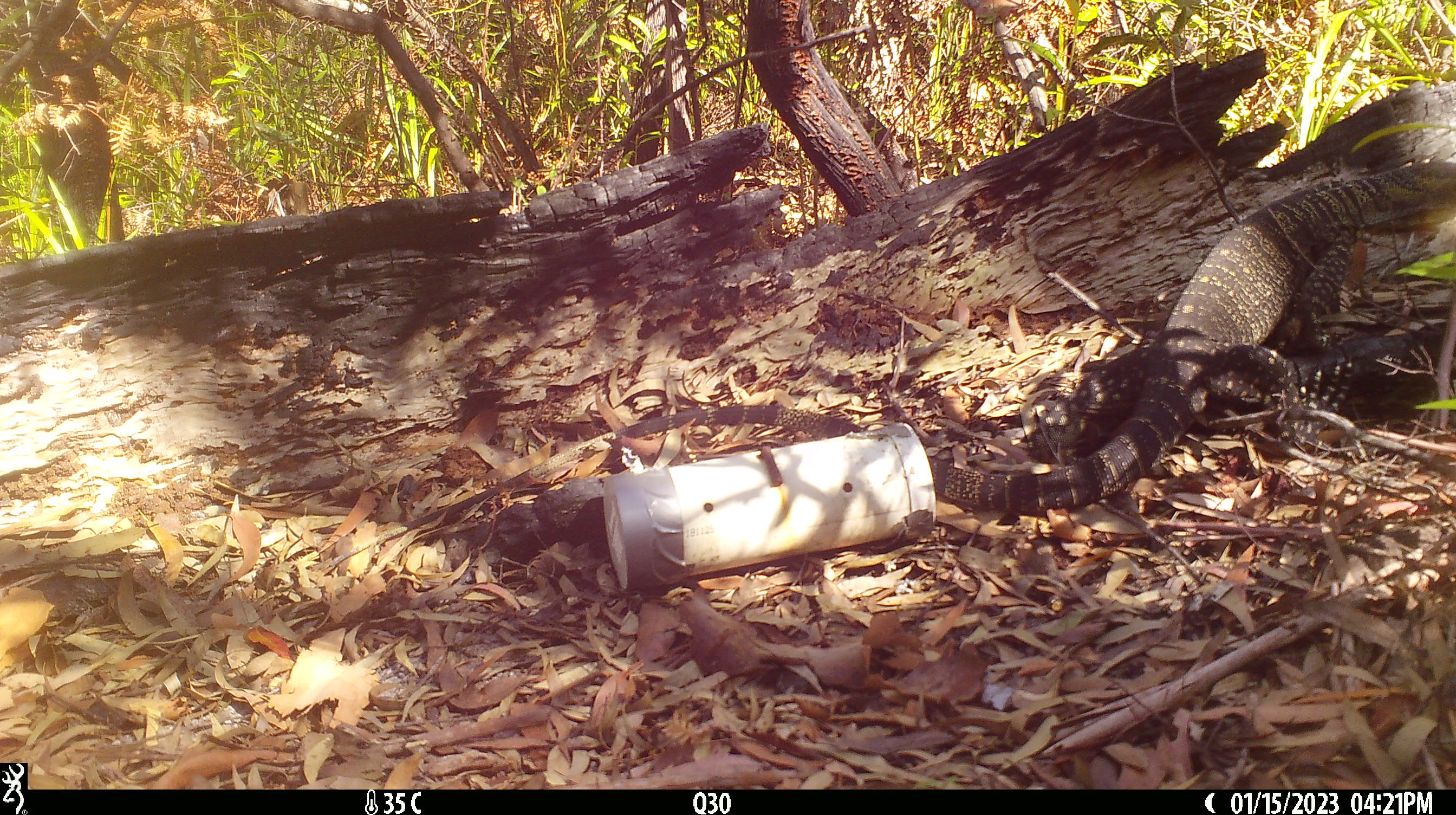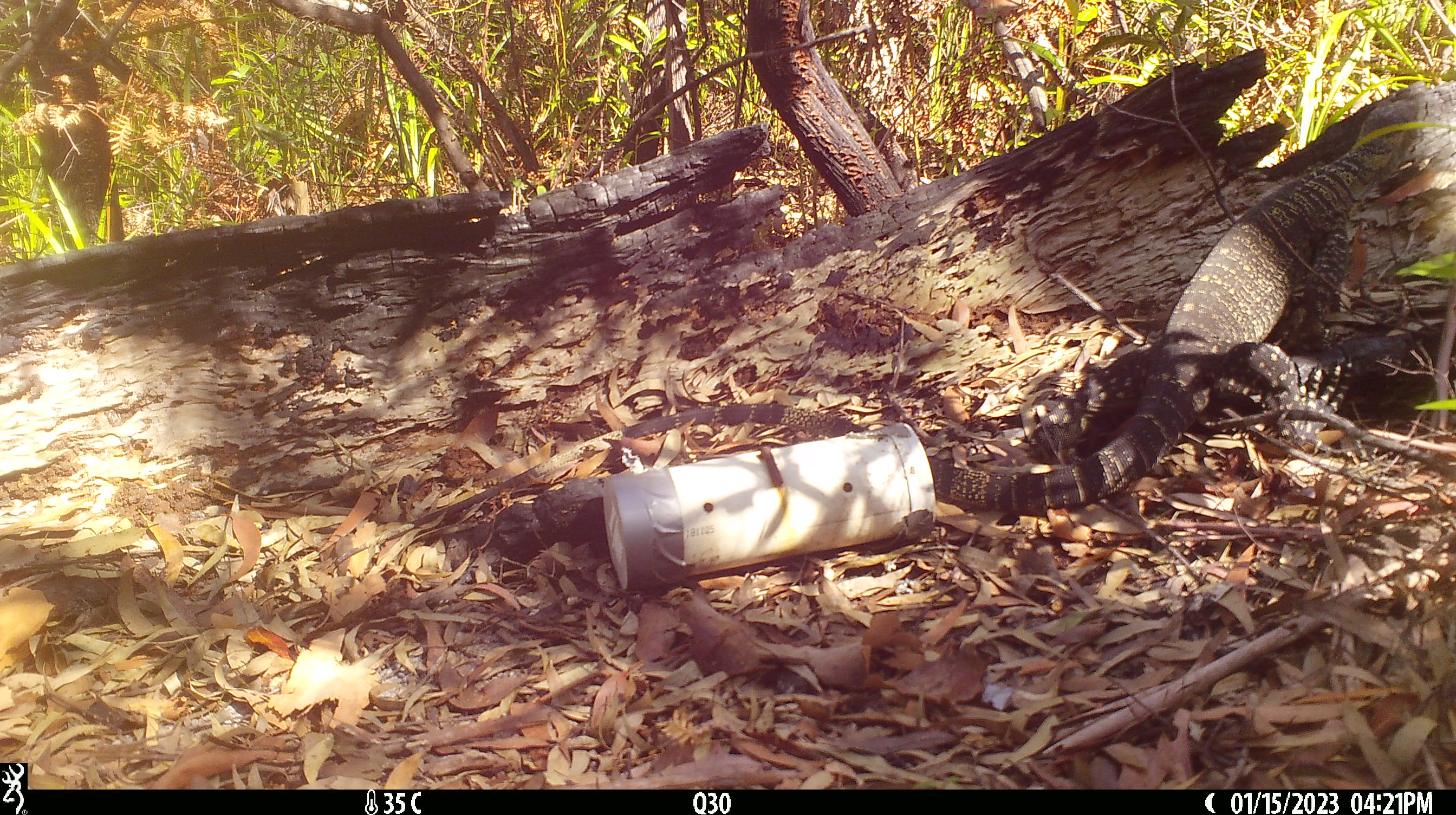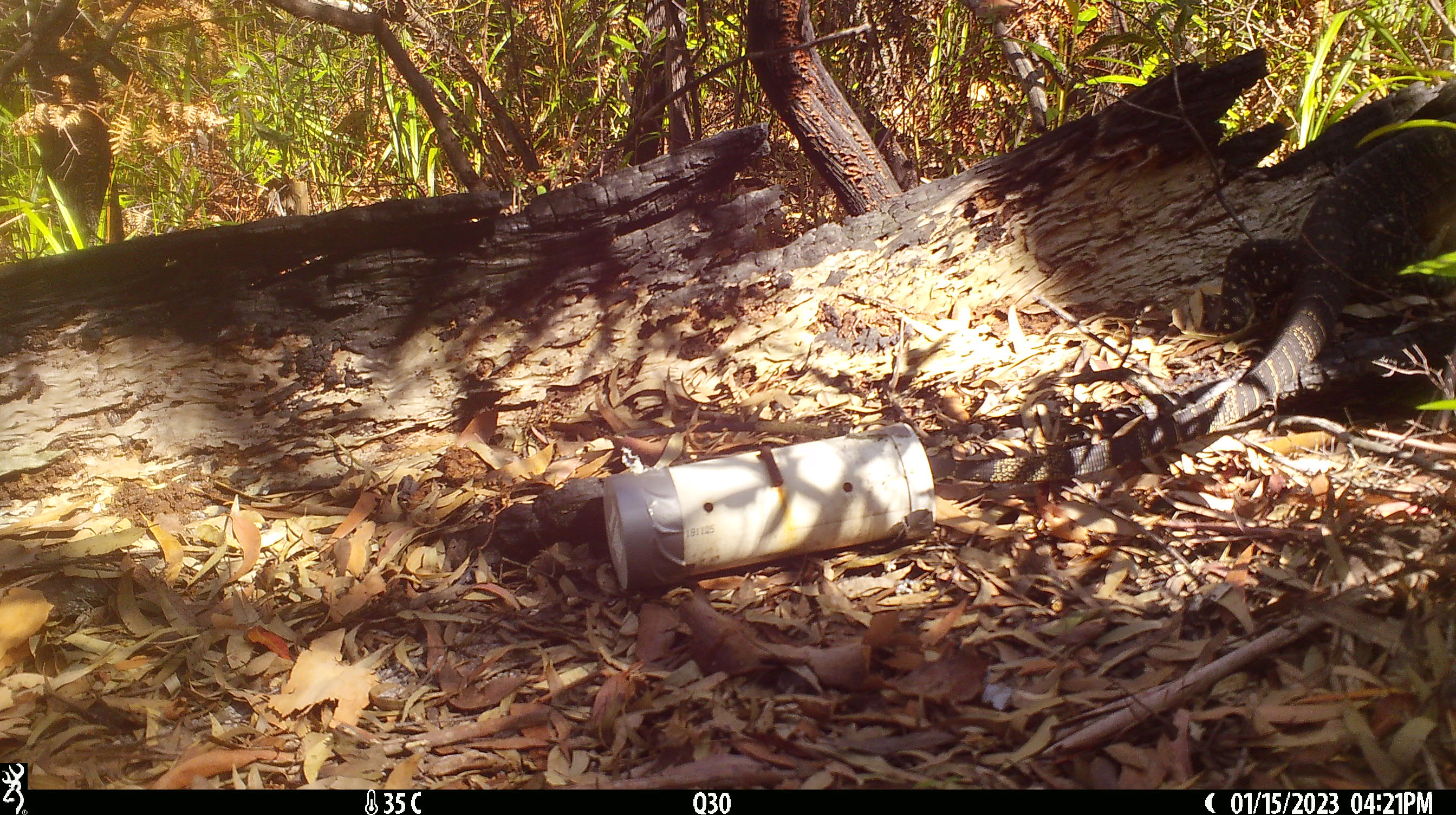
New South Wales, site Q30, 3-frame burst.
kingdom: Animalia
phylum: Chordata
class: Reptilia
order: Squamata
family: Varanidae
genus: Varanus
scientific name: Varanus varius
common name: lace monitor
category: goanna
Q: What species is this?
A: Goanna (lace monitor) (Varanus varius).